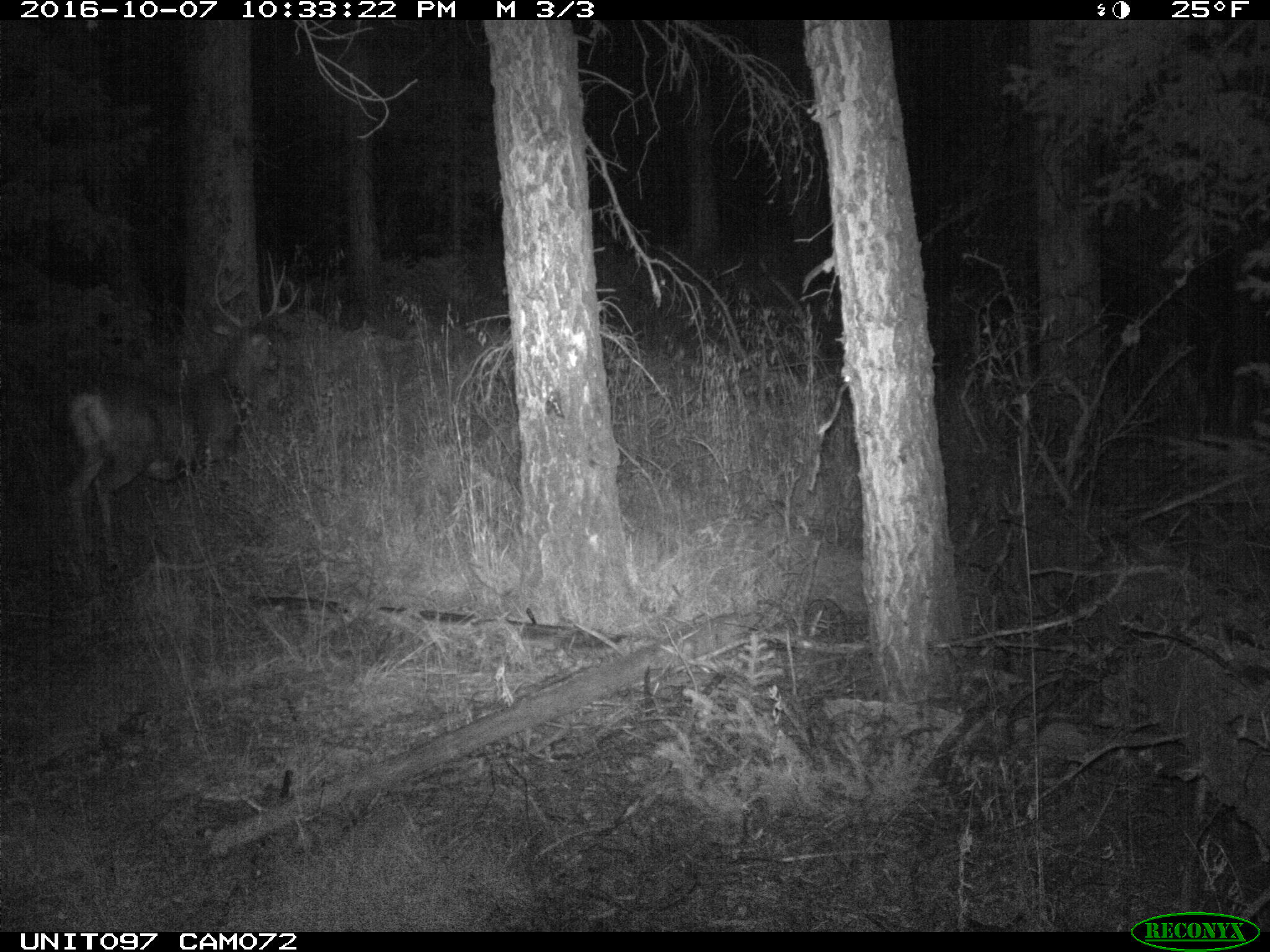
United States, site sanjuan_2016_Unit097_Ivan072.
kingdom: Animalia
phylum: Chordata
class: Mammalia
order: Artiodactyla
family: Cervidae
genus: Odocoileus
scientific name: Odocoileus hemionus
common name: mule deer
Odocoileus hemionus (mule deer).